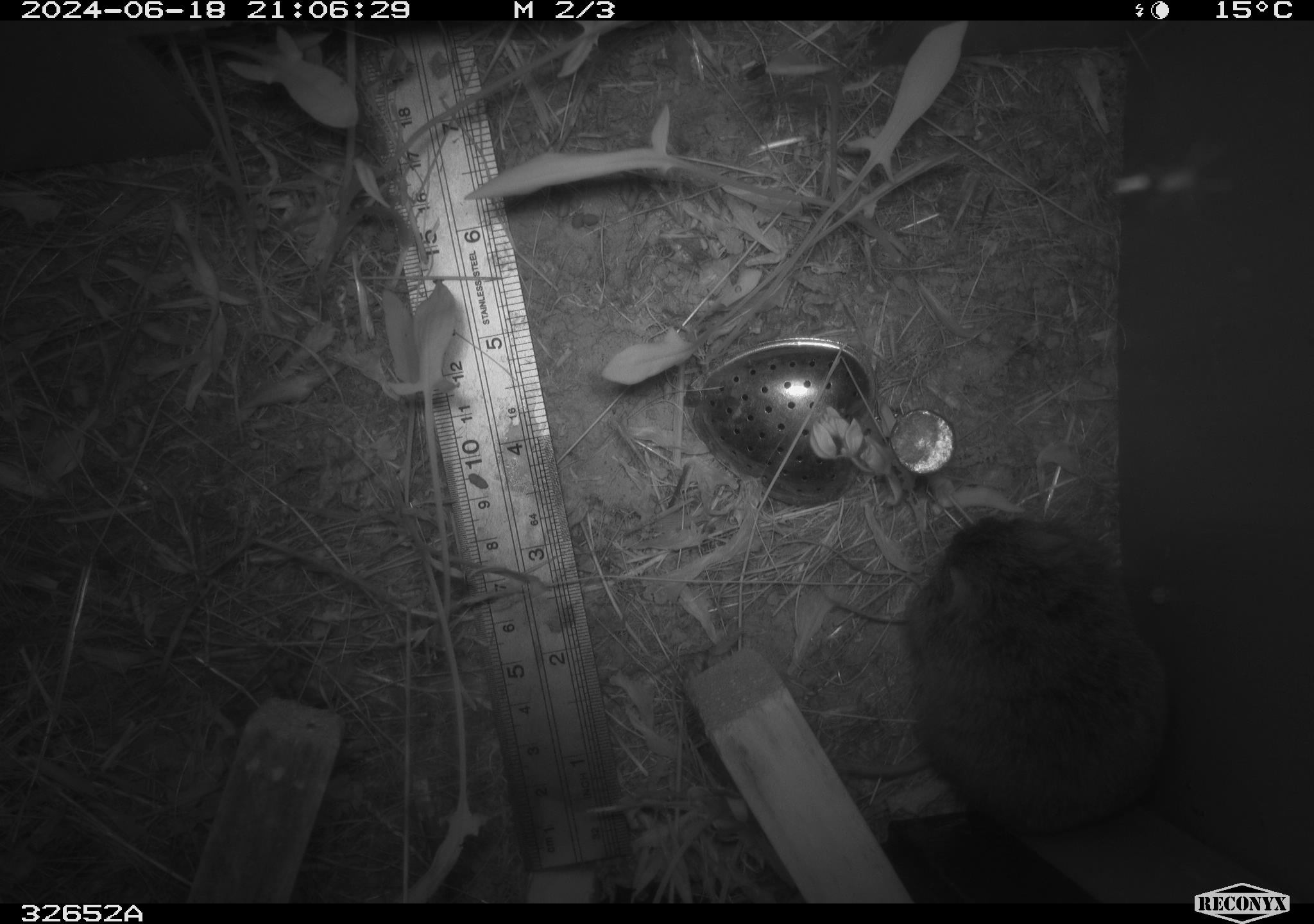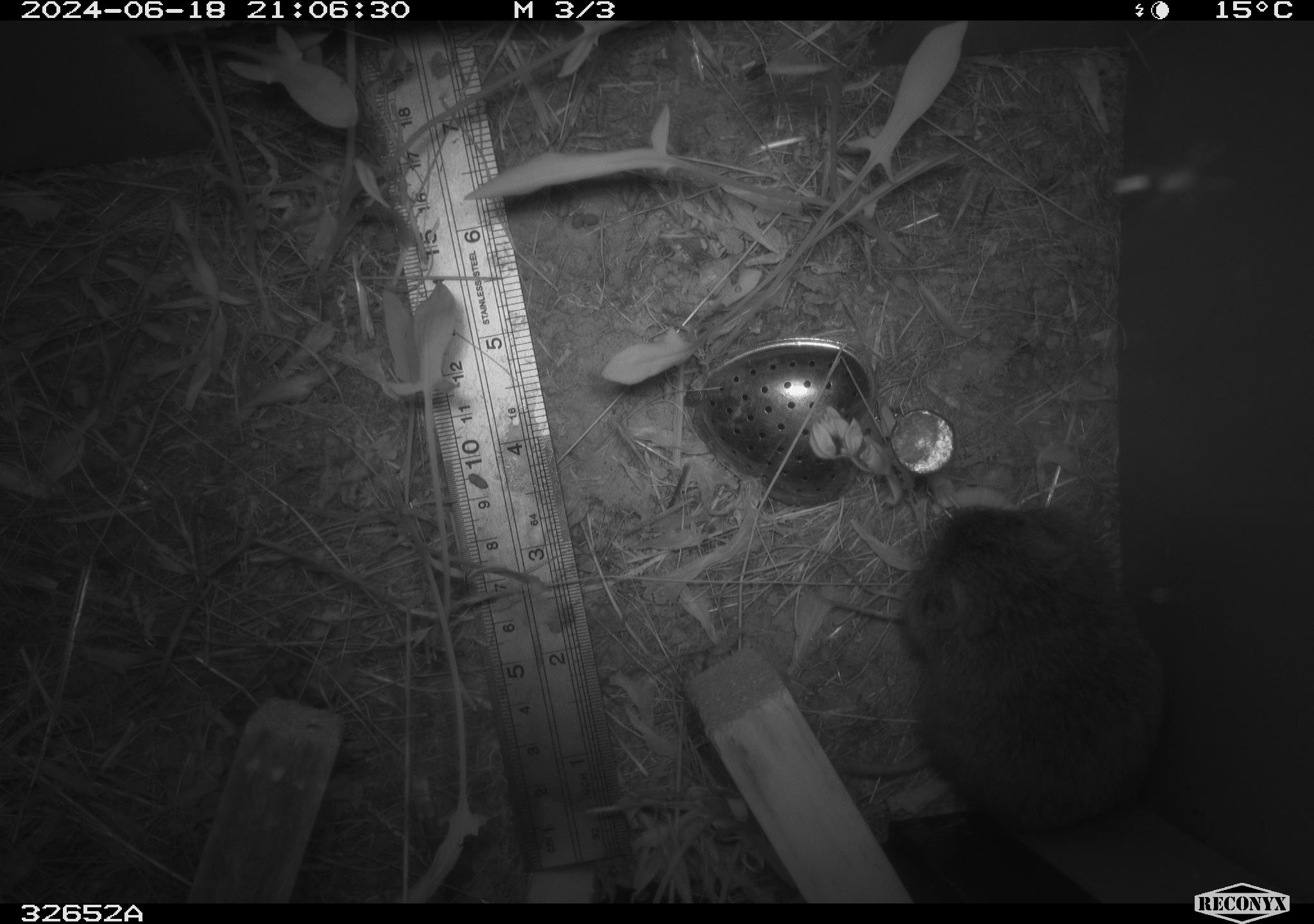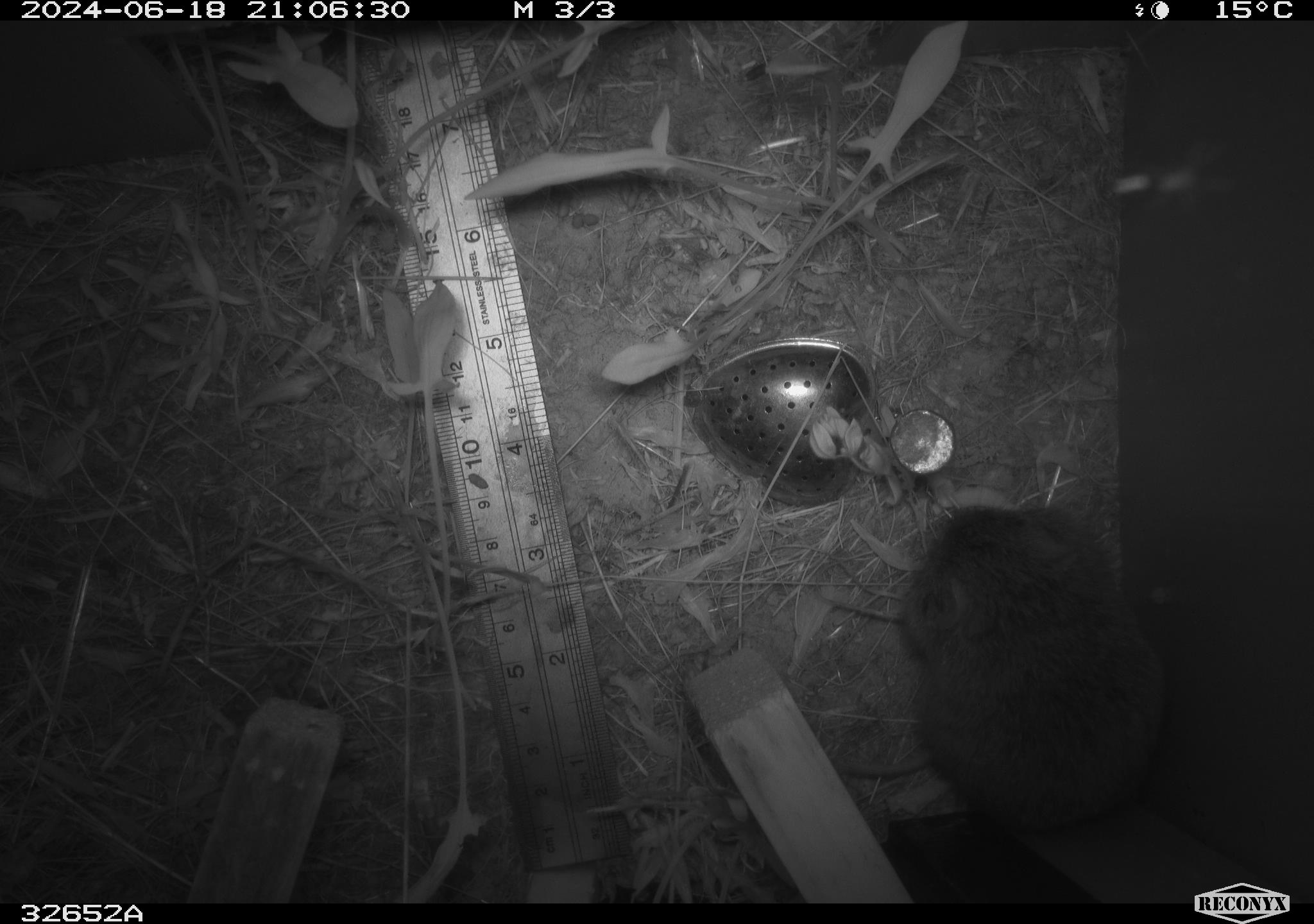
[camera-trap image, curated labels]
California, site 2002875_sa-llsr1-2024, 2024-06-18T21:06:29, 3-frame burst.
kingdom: Animalia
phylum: Chordata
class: Mammalia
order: Rodentia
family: Cricetidae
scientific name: Arvicolinae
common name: voles, lemmings, and muskrats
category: arvicolinae subfamily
Arvicolinae subfamily (voles, lemmings, and muskrats) (Arvicolinae).